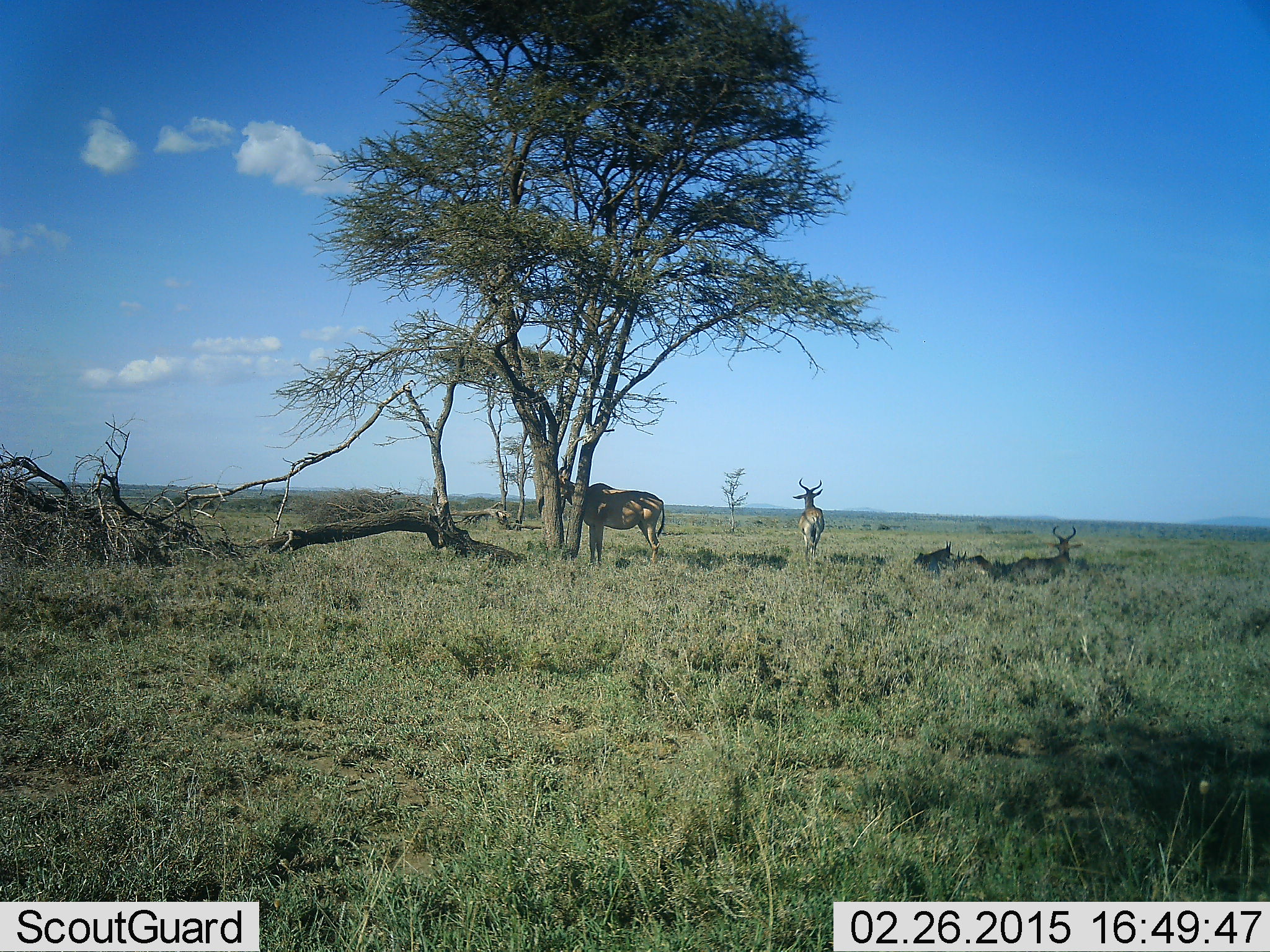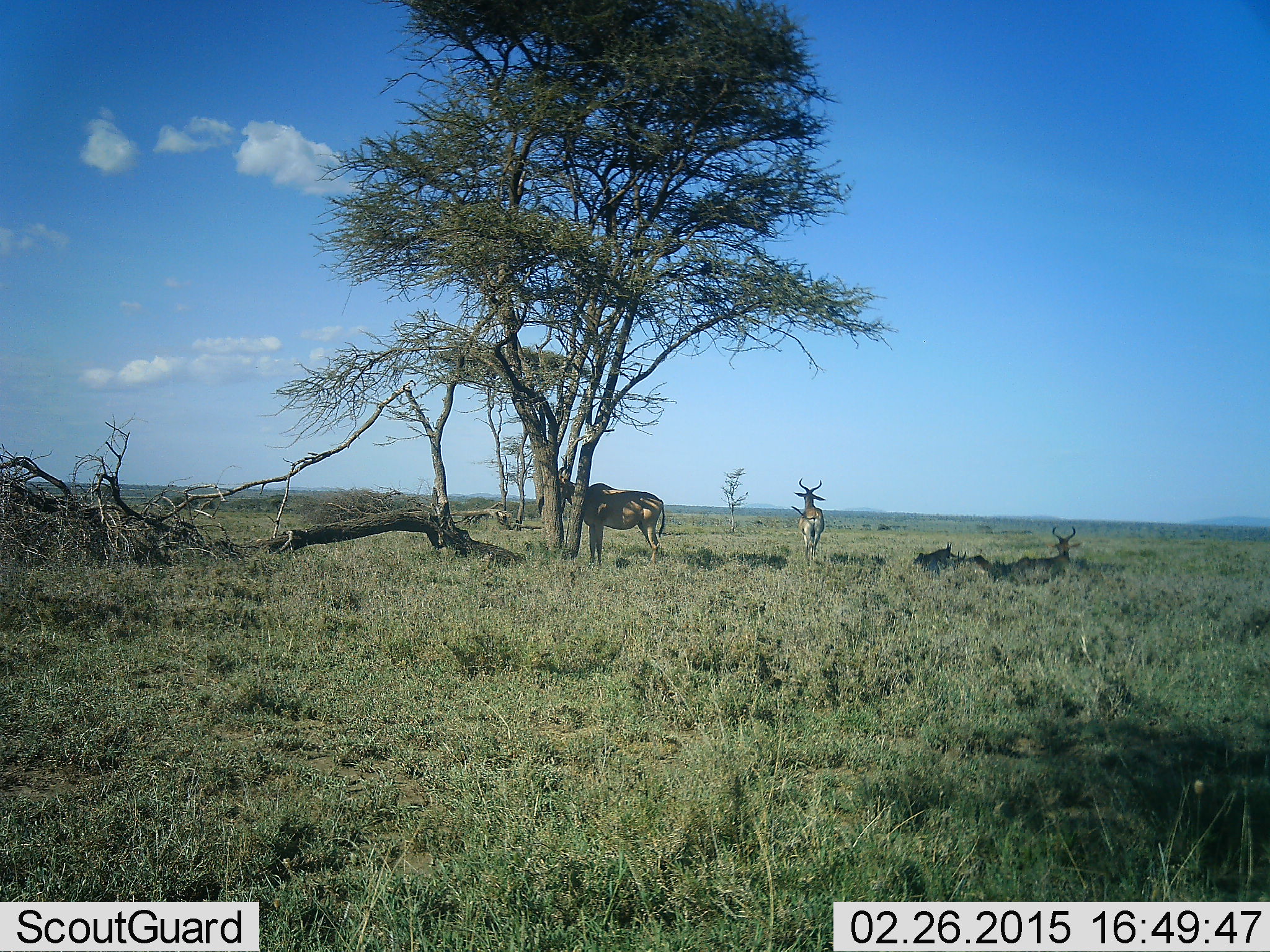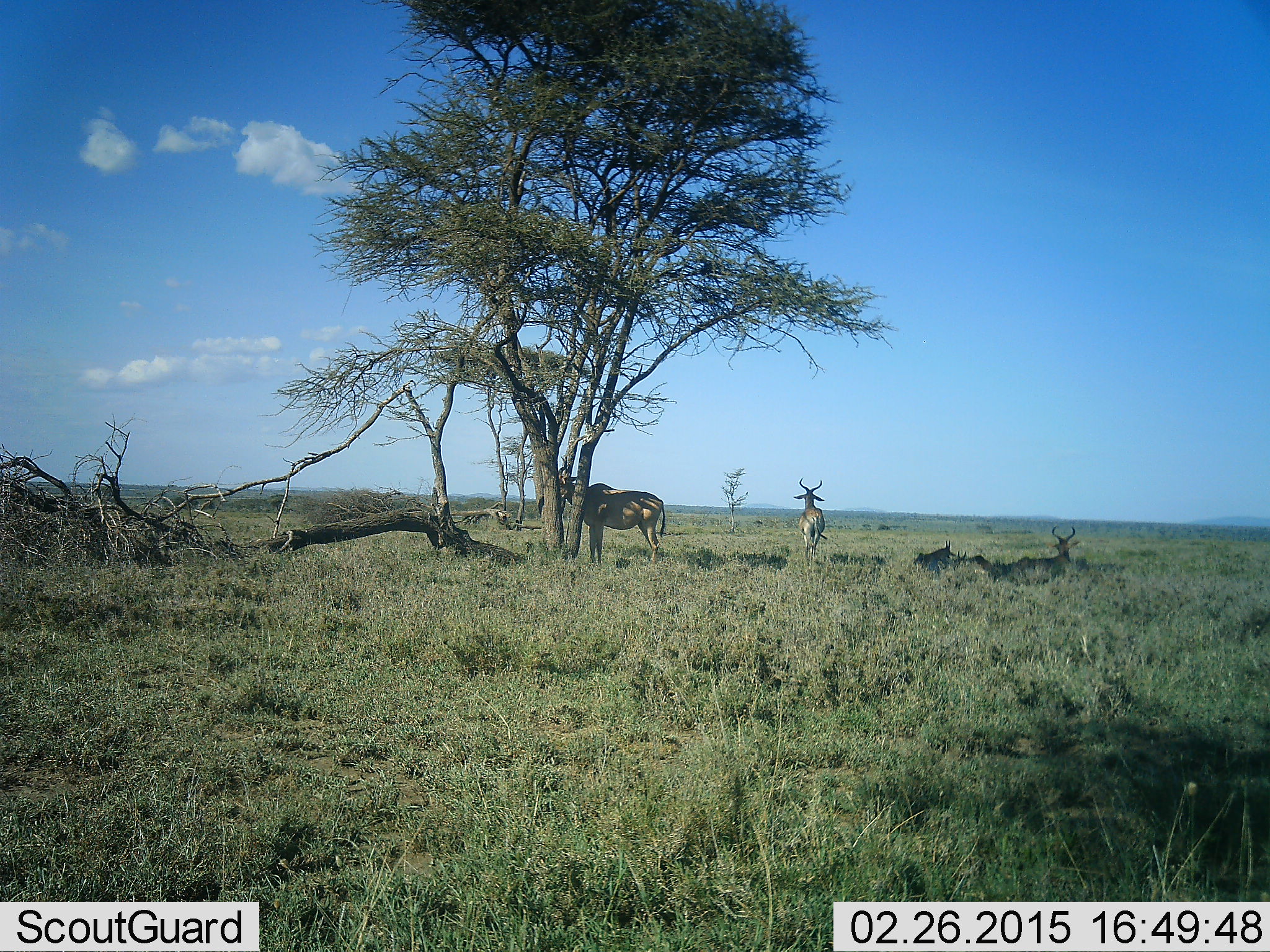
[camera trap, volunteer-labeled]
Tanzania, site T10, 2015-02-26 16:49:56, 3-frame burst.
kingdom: Animalia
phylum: Chordata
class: Mammalia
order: Artiodactyla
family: Bovidae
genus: Alcelaphus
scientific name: Alcelaphus buselaphus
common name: hartebeest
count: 4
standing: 100%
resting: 100%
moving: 0%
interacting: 0%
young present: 20%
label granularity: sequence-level